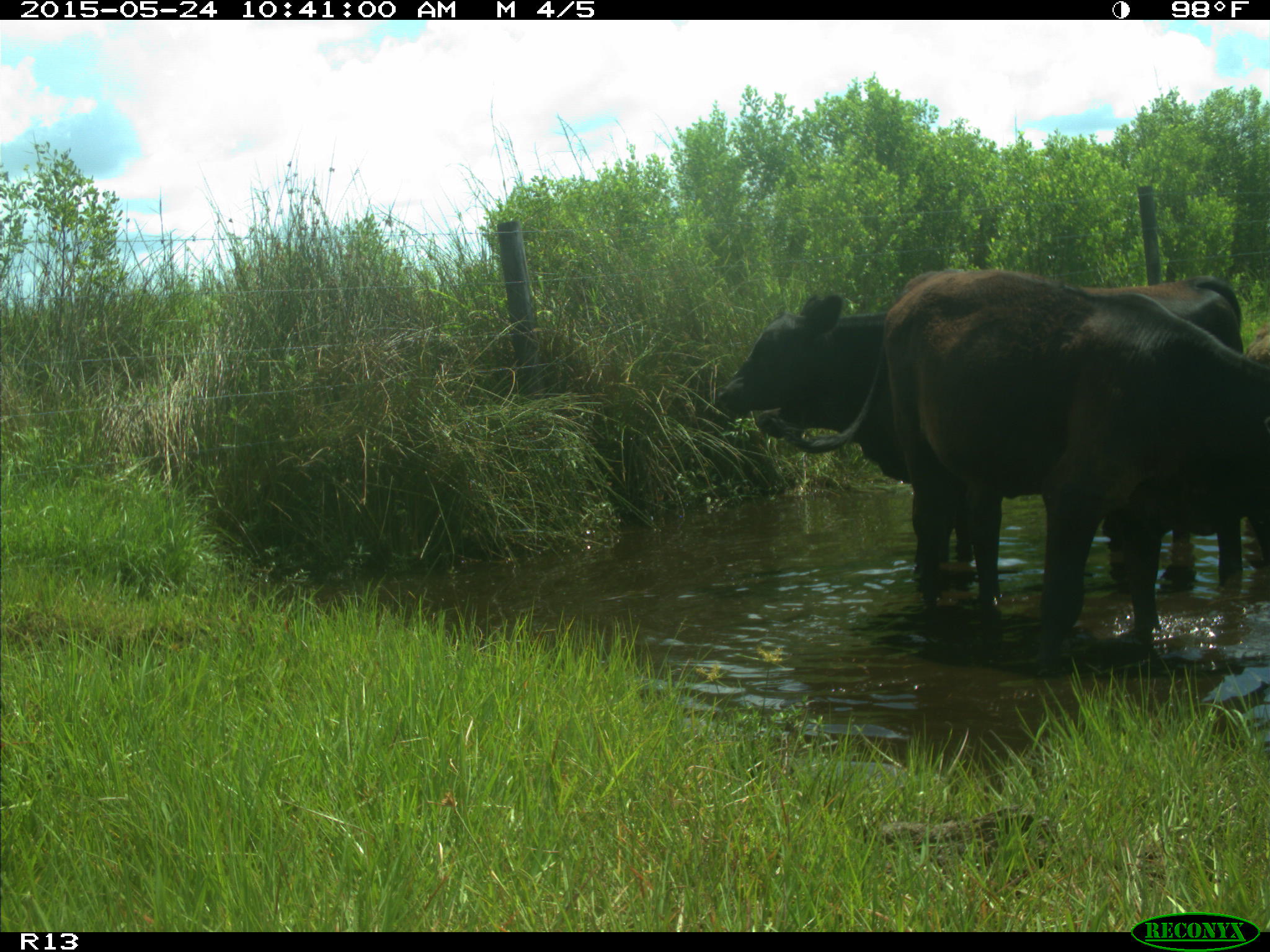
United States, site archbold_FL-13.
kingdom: Animalia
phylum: Chordata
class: Mammalia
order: Artiodactyla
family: Bovidae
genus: Bos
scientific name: Bos taurus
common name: domestic cow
Bos taurus (domestic cow).